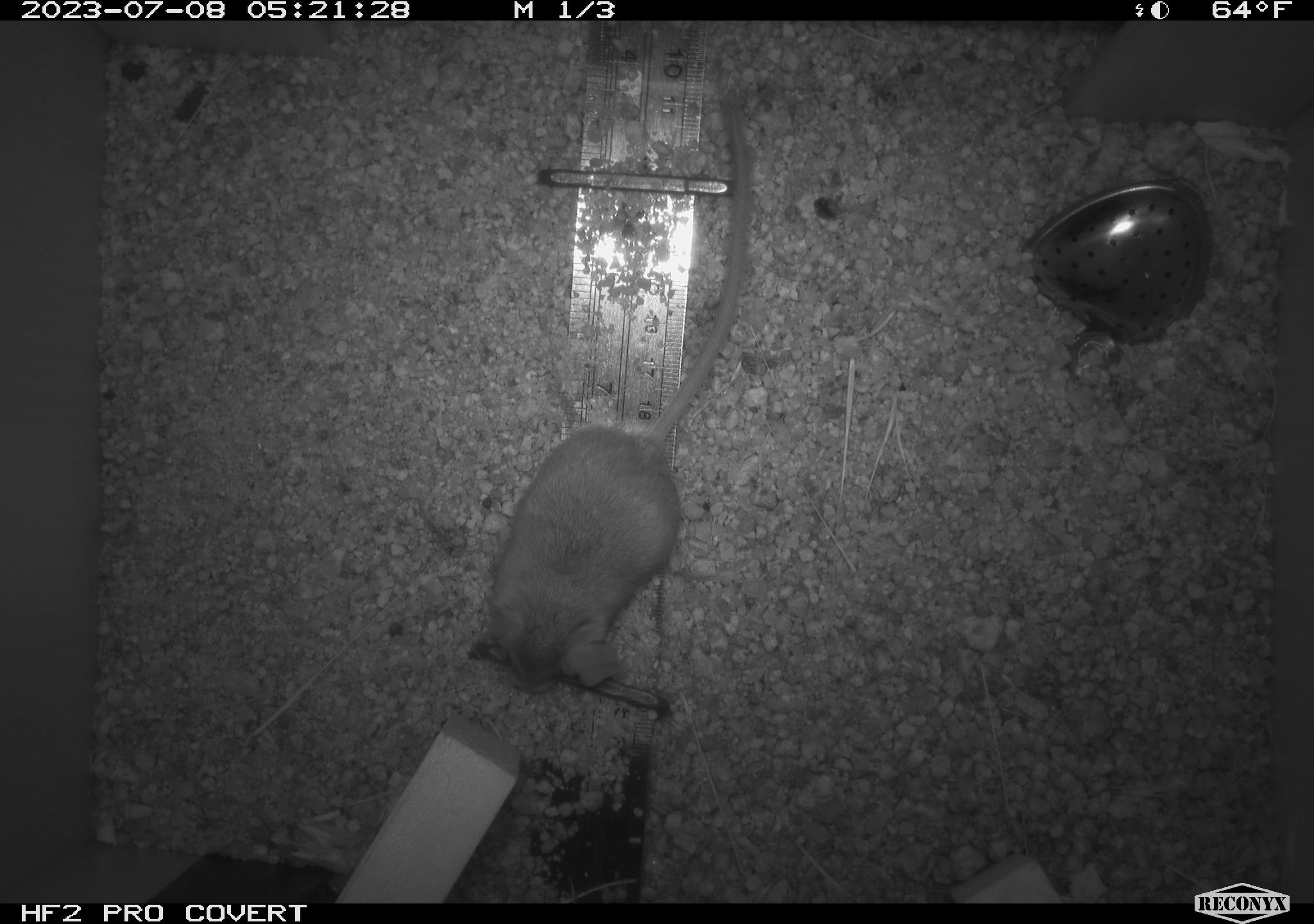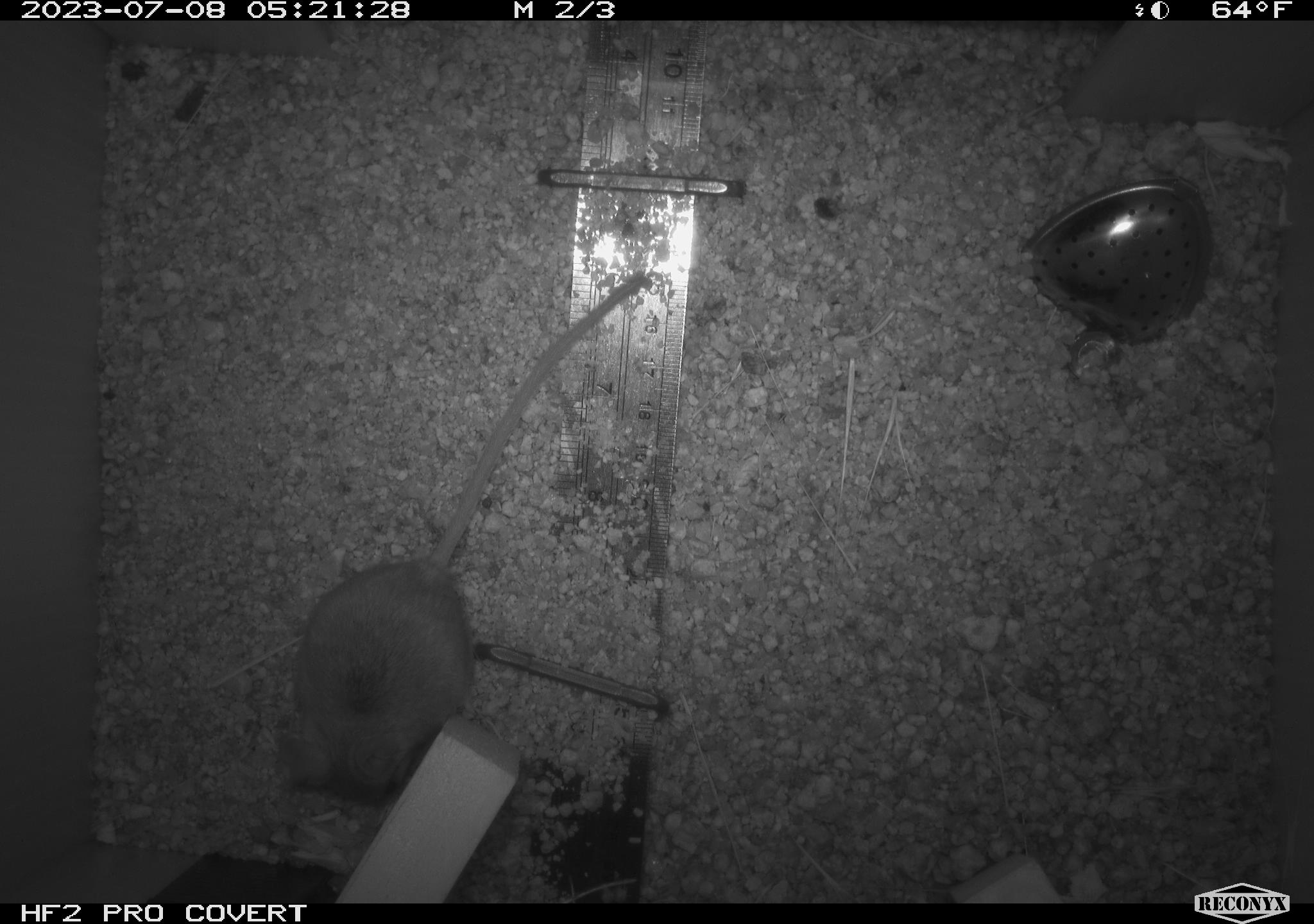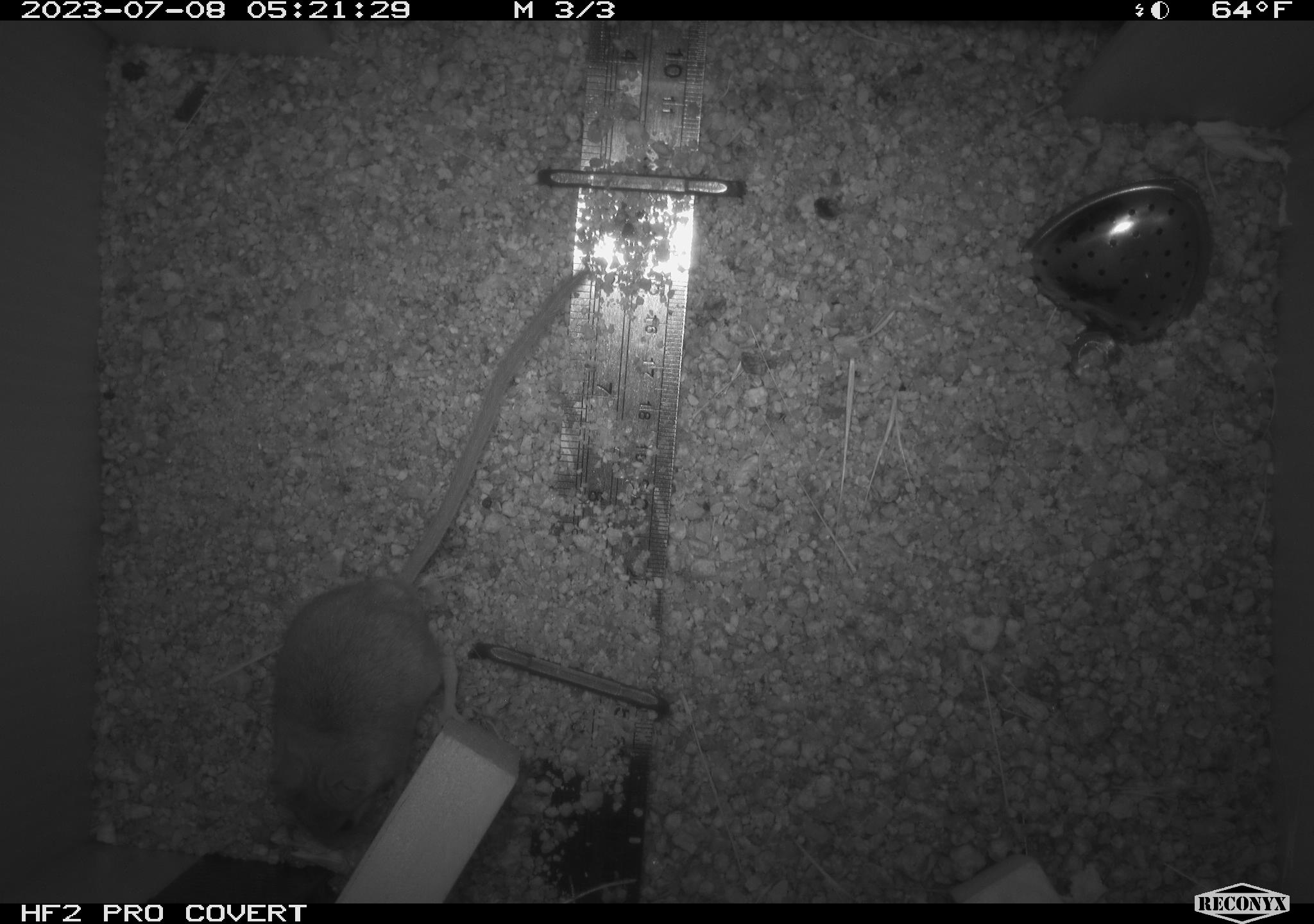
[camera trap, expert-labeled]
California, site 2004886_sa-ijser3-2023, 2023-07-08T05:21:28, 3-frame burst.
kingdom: Animalia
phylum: Chordata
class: Mammalia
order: Rodentia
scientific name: Rodentia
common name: mouse species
Mouse species (Rodentia).